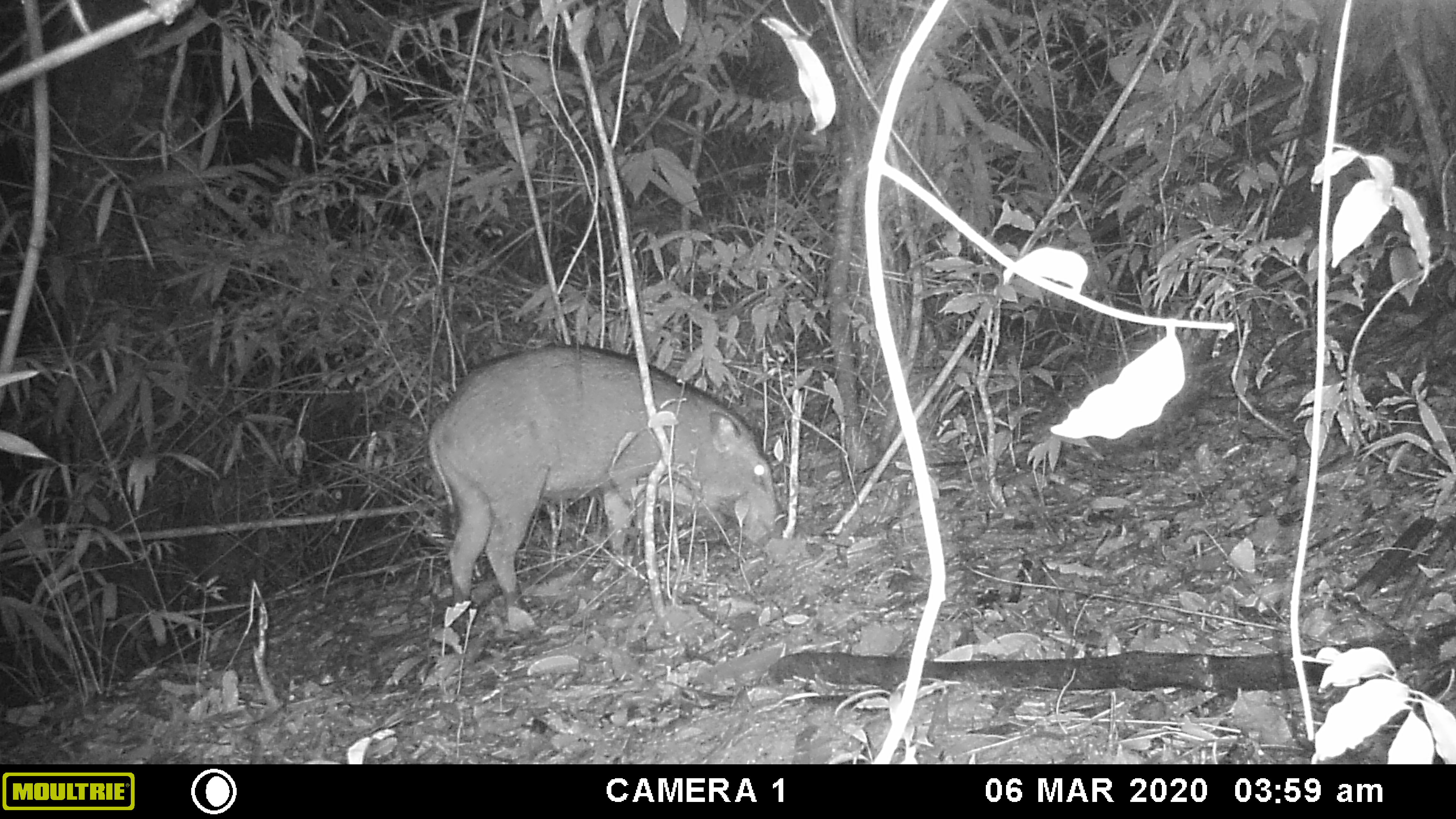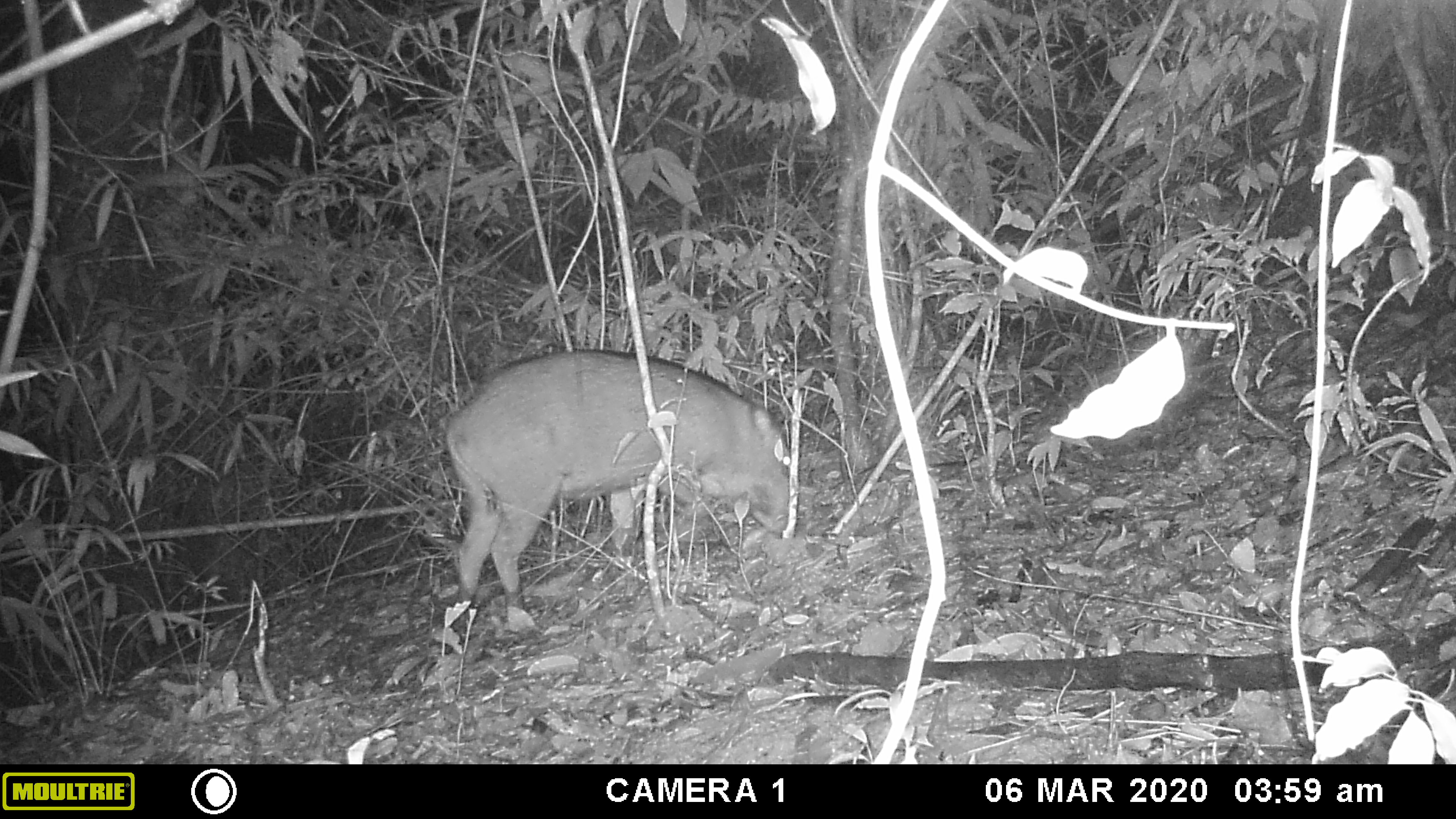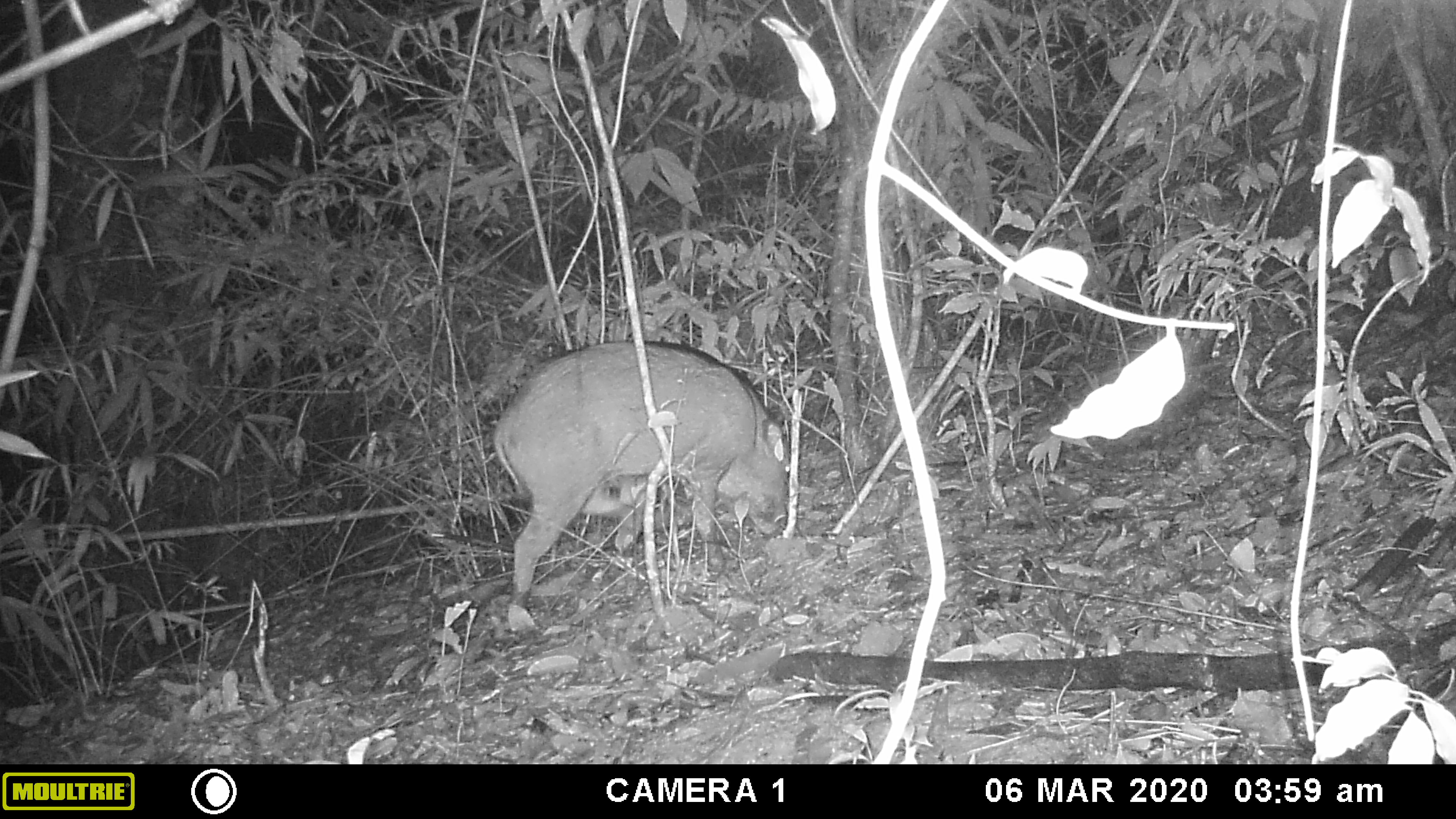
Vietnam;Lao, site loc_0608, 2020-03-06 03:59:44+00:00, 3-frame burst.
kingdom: Animalia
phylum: Chordata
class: Mammalia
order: Artiodactyla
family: Suidae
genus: Sus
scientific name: Sus scrofa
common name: eurasian wild pig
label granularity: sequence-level